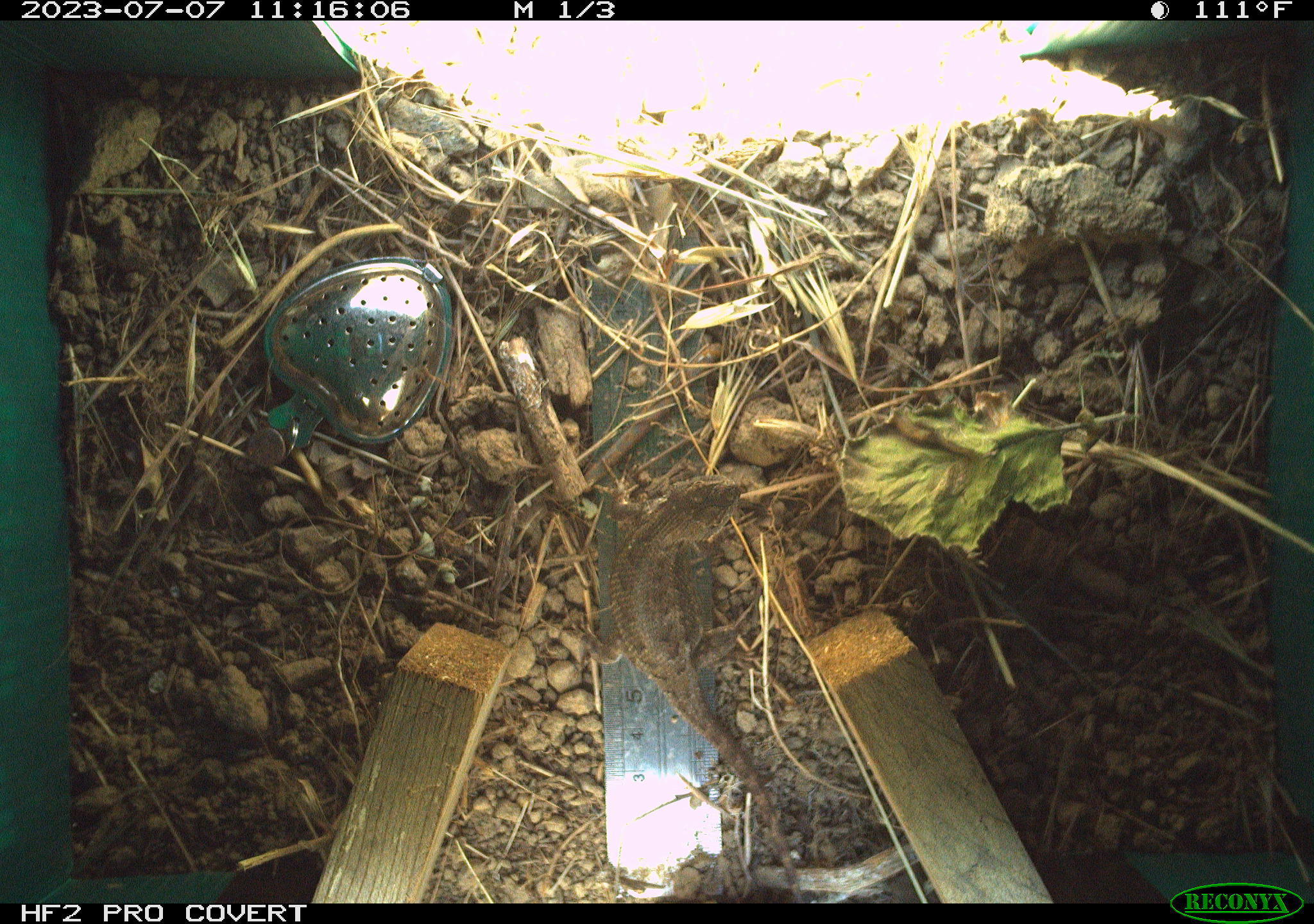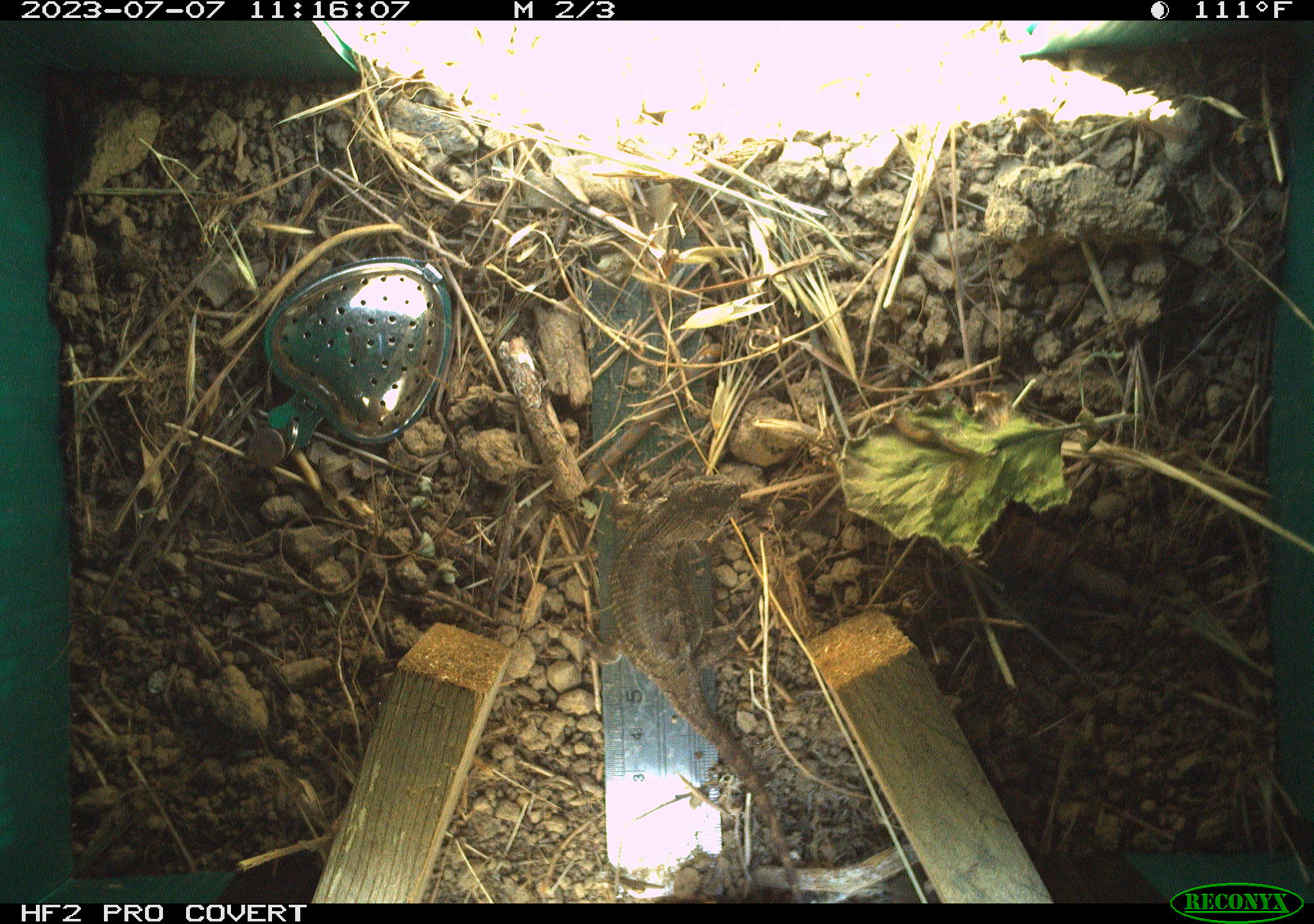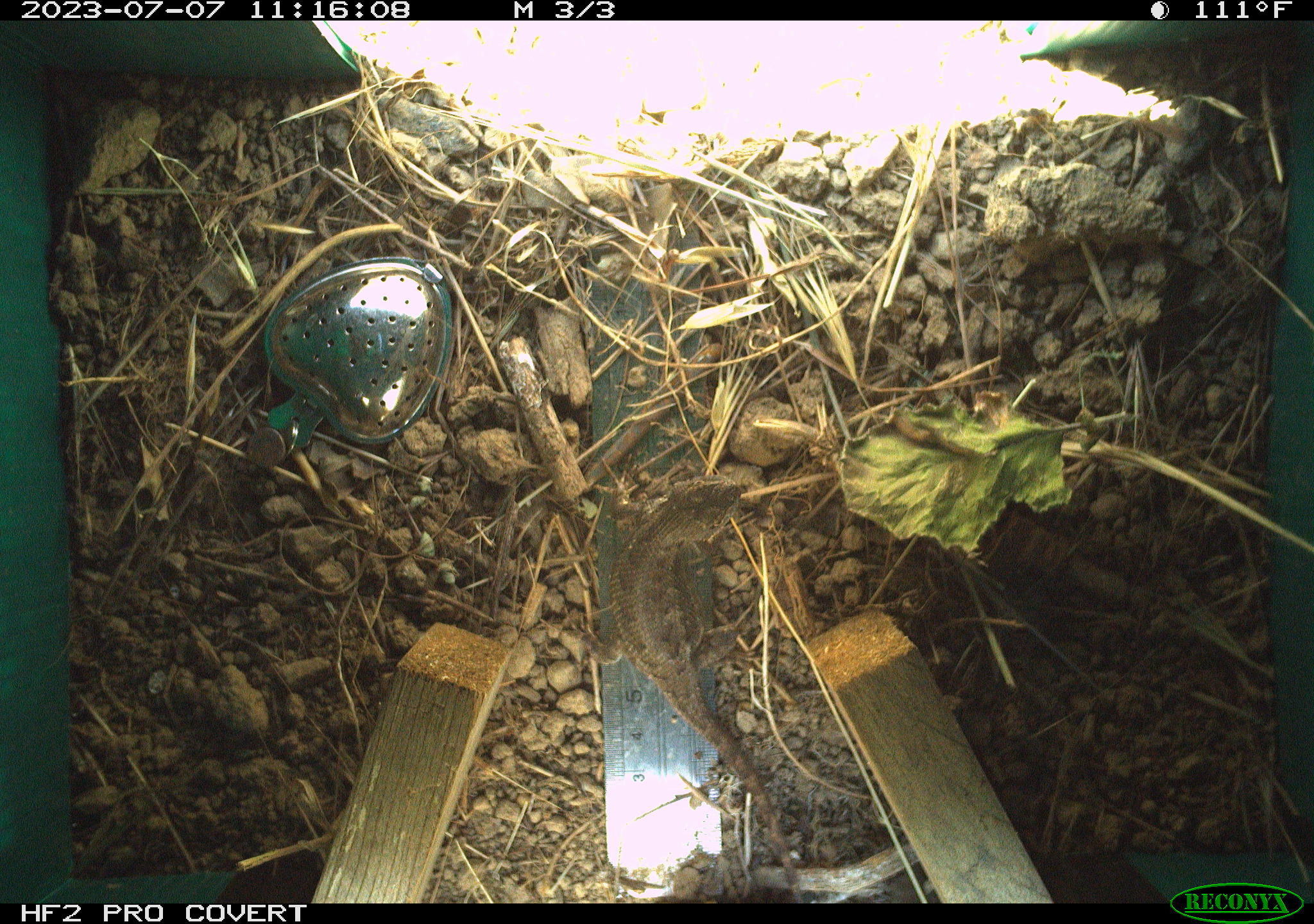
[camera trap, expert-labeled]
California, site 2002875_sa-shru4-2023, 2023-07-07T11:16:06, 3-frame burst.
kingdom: Animalia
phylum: Chordata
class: Reptilia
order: Squamata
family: Phrynosomatidae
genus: Sceloporus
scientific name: Sceloporus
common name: spiny lizards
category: sceloporus species